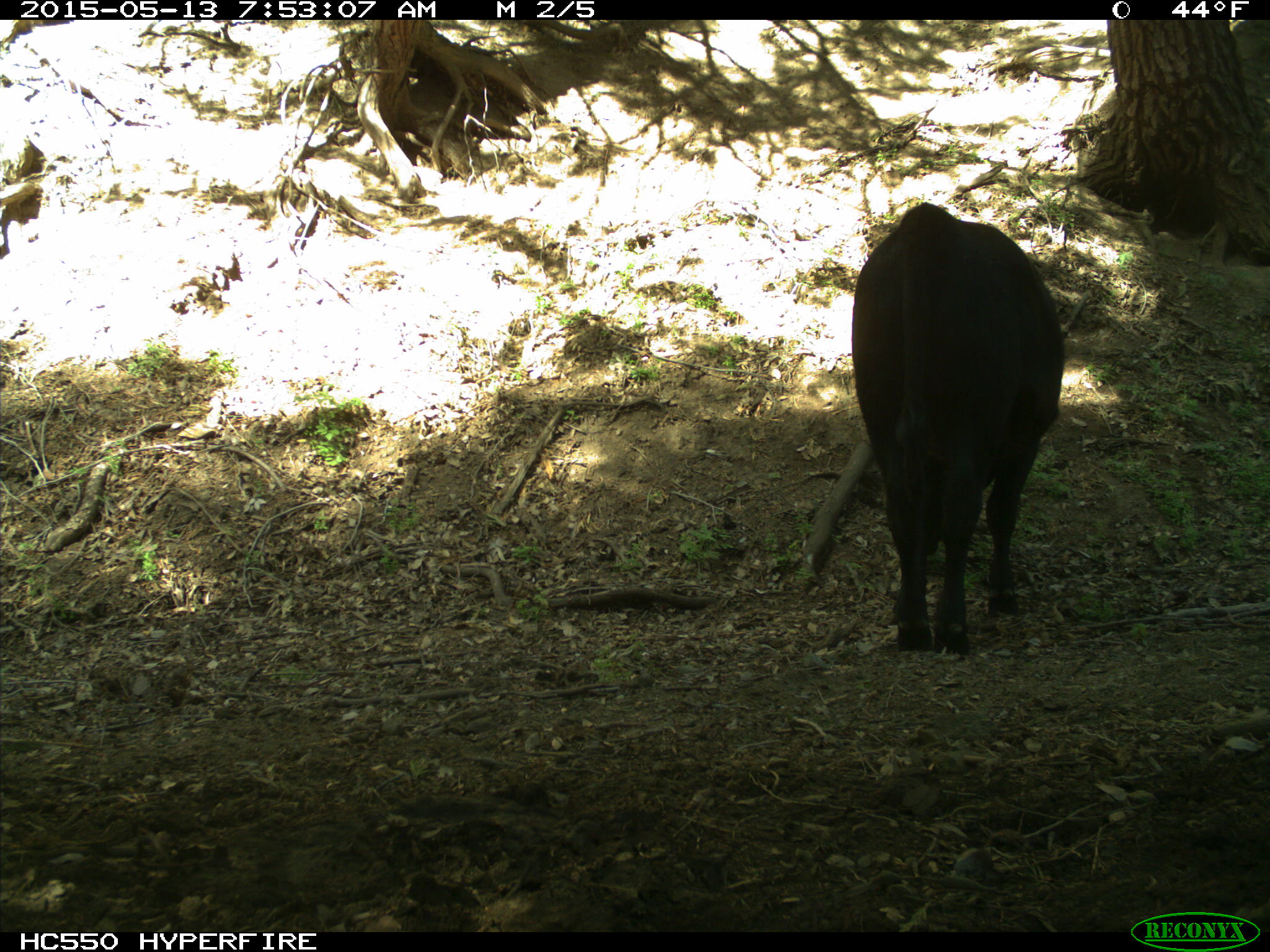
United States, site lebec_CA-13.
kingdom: Animalia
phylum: Chordata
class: Mammalia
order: Artiodactyla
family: Bovidae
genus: Bos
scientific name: Bos taurus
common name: domestic cow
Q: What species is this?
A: Bos taurus (domestic cow).